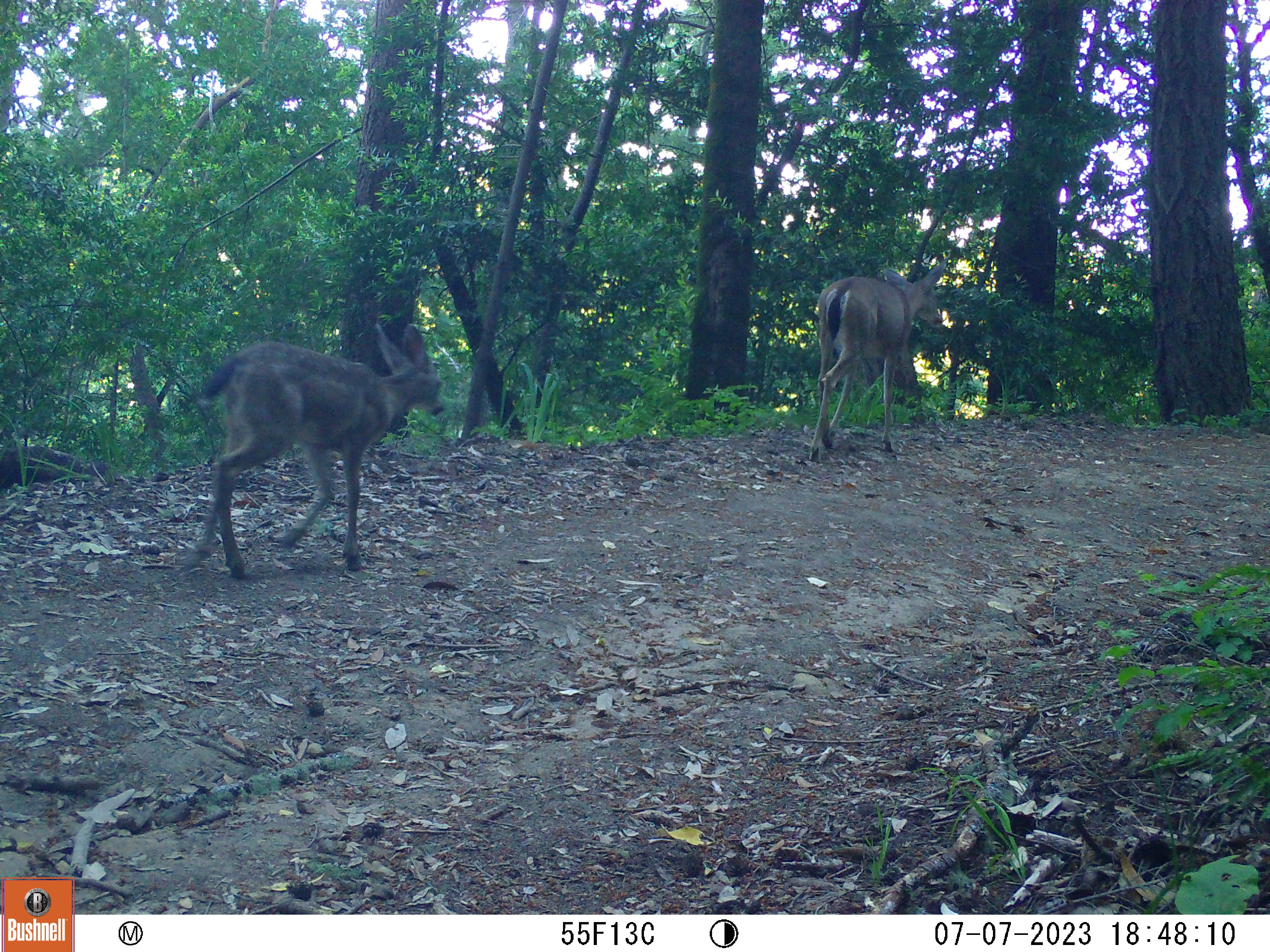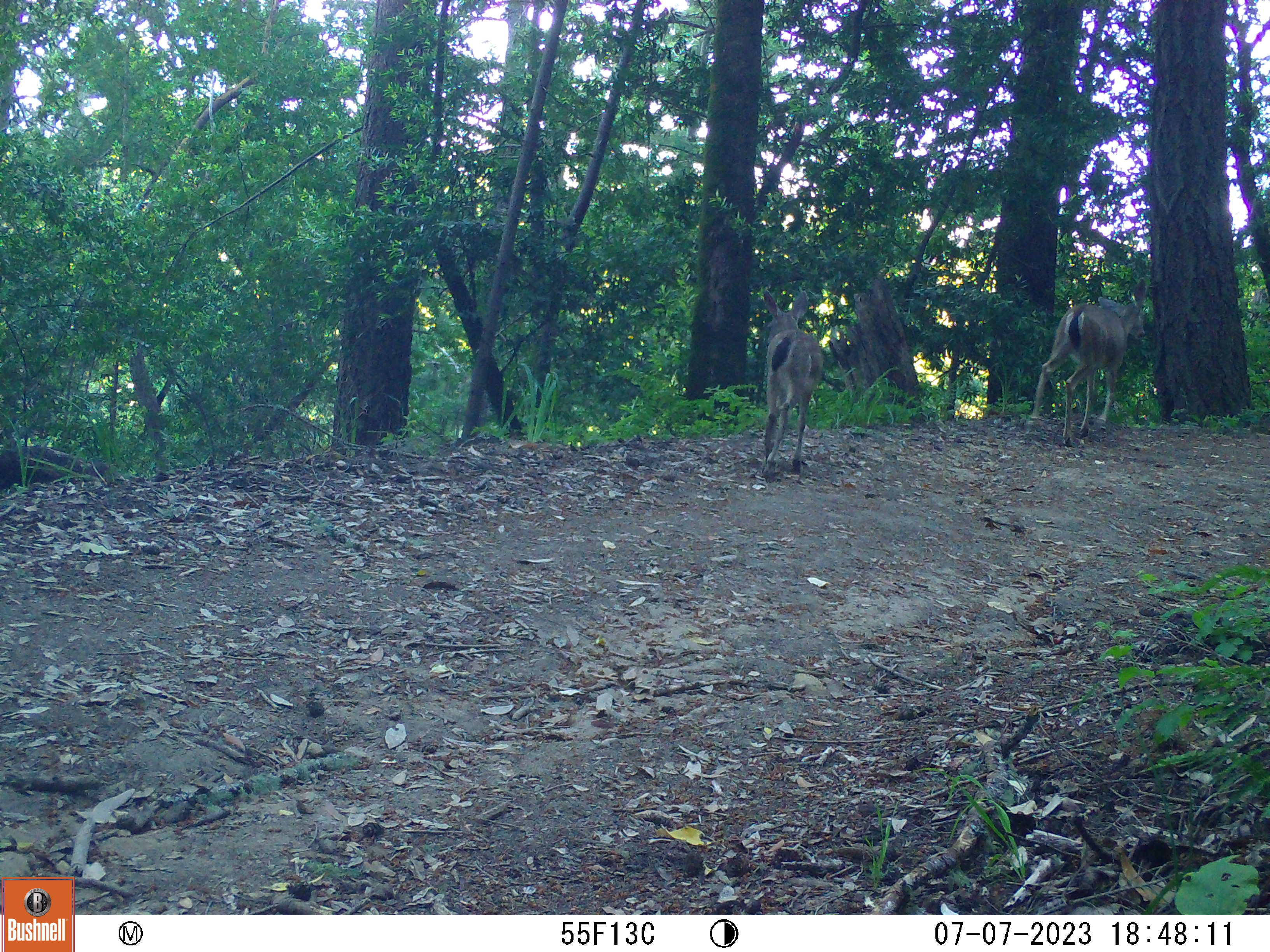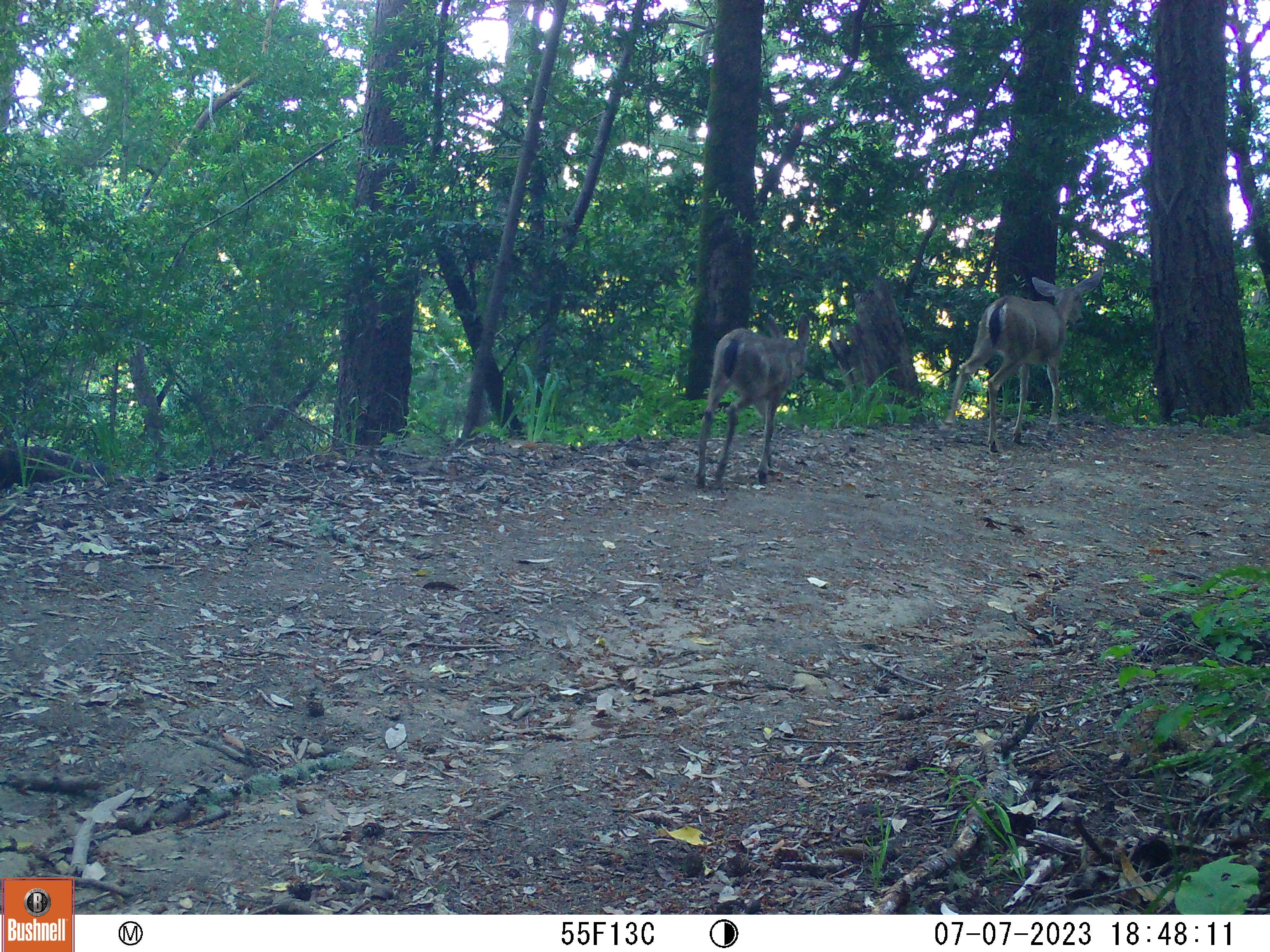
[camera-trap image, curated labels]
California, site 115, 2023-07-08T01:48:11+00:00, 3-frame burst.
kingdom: Animalia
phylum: Chordata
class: Mammalia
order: Artiodactyla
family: Cervidae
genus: Odocoileus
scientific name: Odocoileus hemionus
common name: mule deer